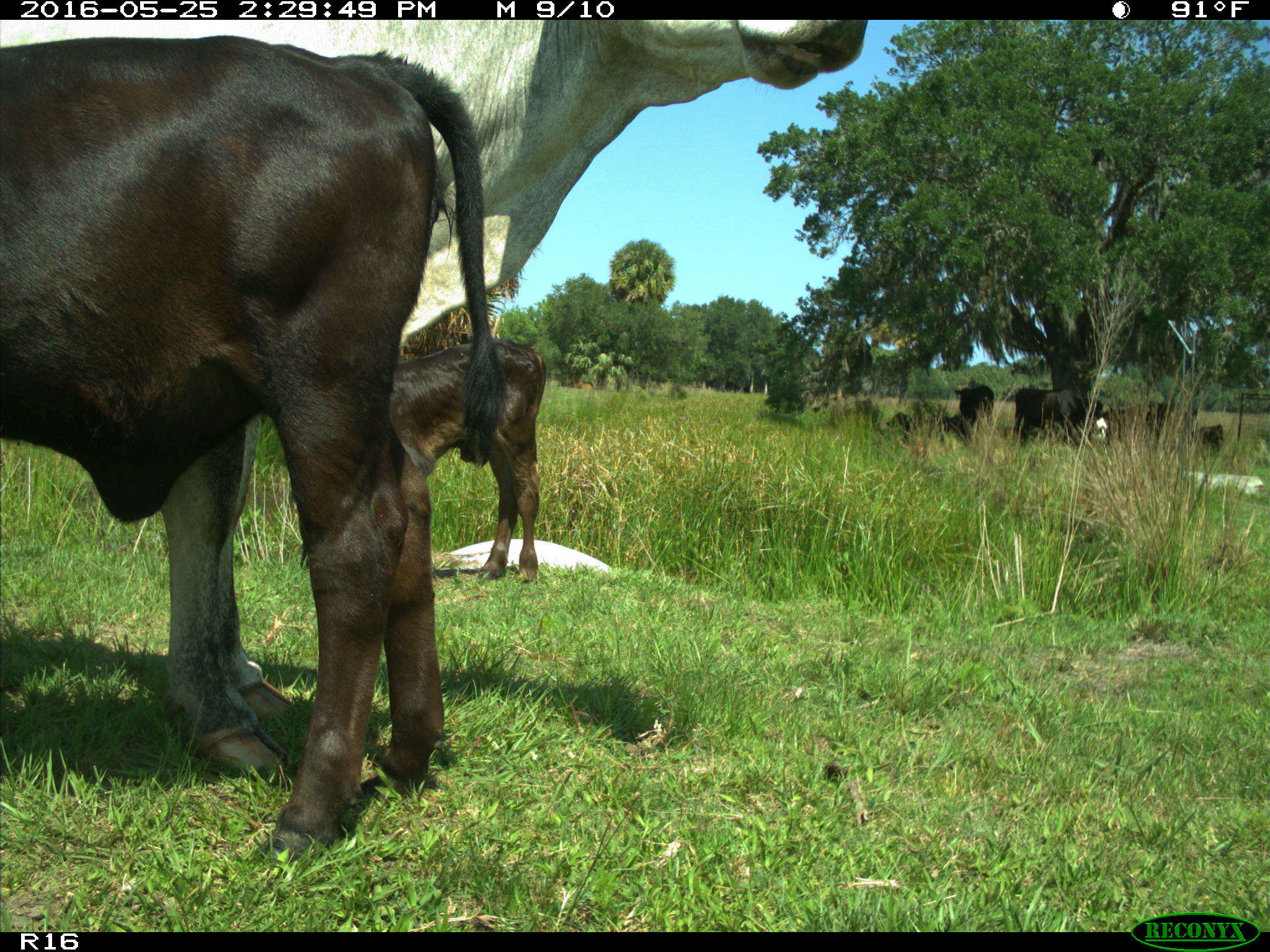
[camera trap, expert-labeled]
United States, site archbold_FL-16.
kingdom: Animalia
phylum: Chordata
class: Mammalia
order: Artiodactyla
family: Bovidae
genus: Bos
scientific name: Bos taurus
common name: domestic cow